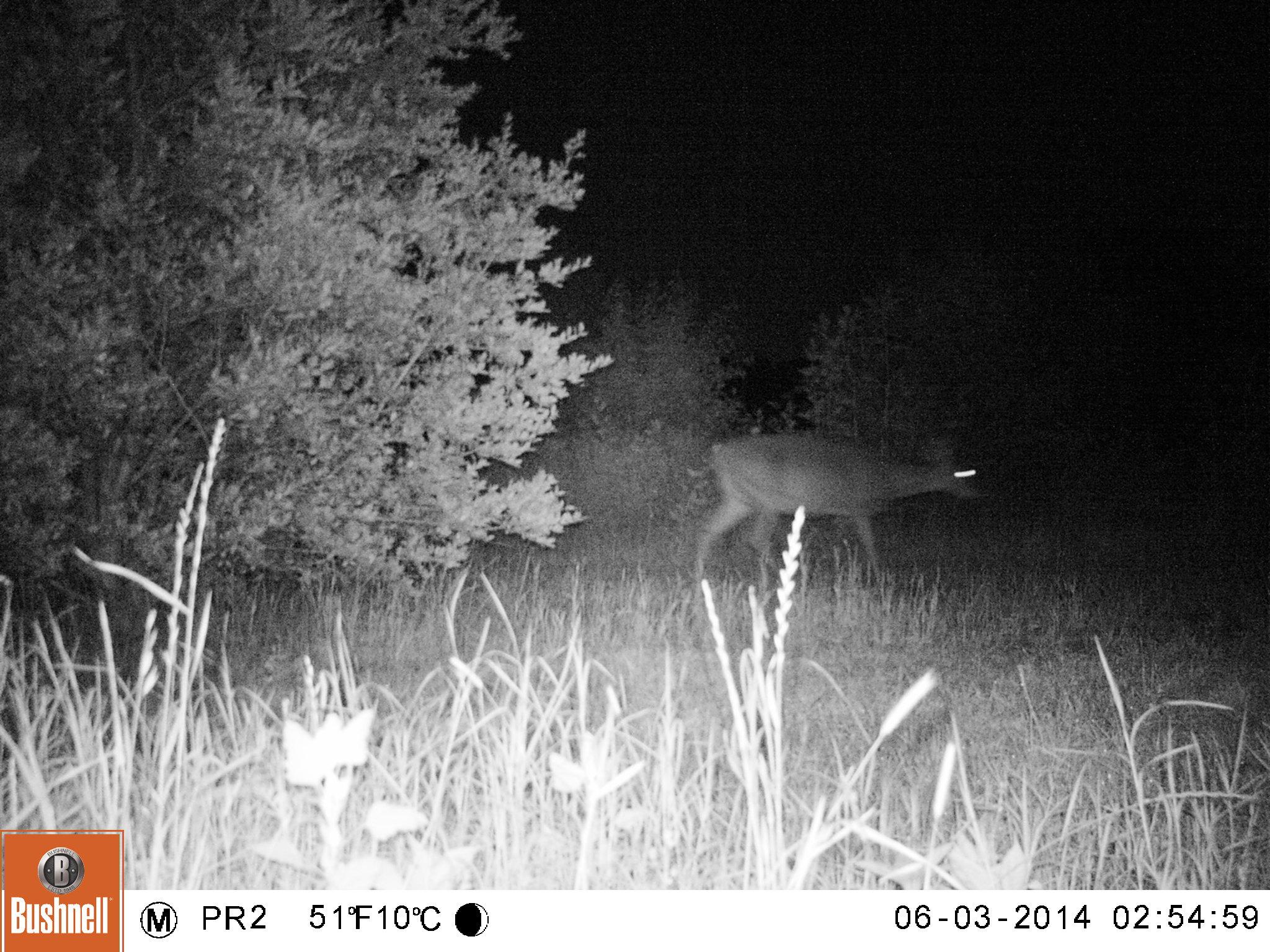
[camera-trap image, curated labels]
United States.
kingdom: Animalia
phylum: Chordata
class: Mammalia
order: Artiodactyla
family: Cervidae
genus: Odocoileus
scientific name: Odocoileus virginianus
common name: white-tailed deer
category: White Tailed Deer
White Tailed Deer (white-tailed deer) (Odocoileus virginianus).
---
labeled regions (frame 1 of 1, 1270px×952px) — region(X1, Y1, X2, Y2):
White Tailed Deer: region(684, 416, 981, 601)